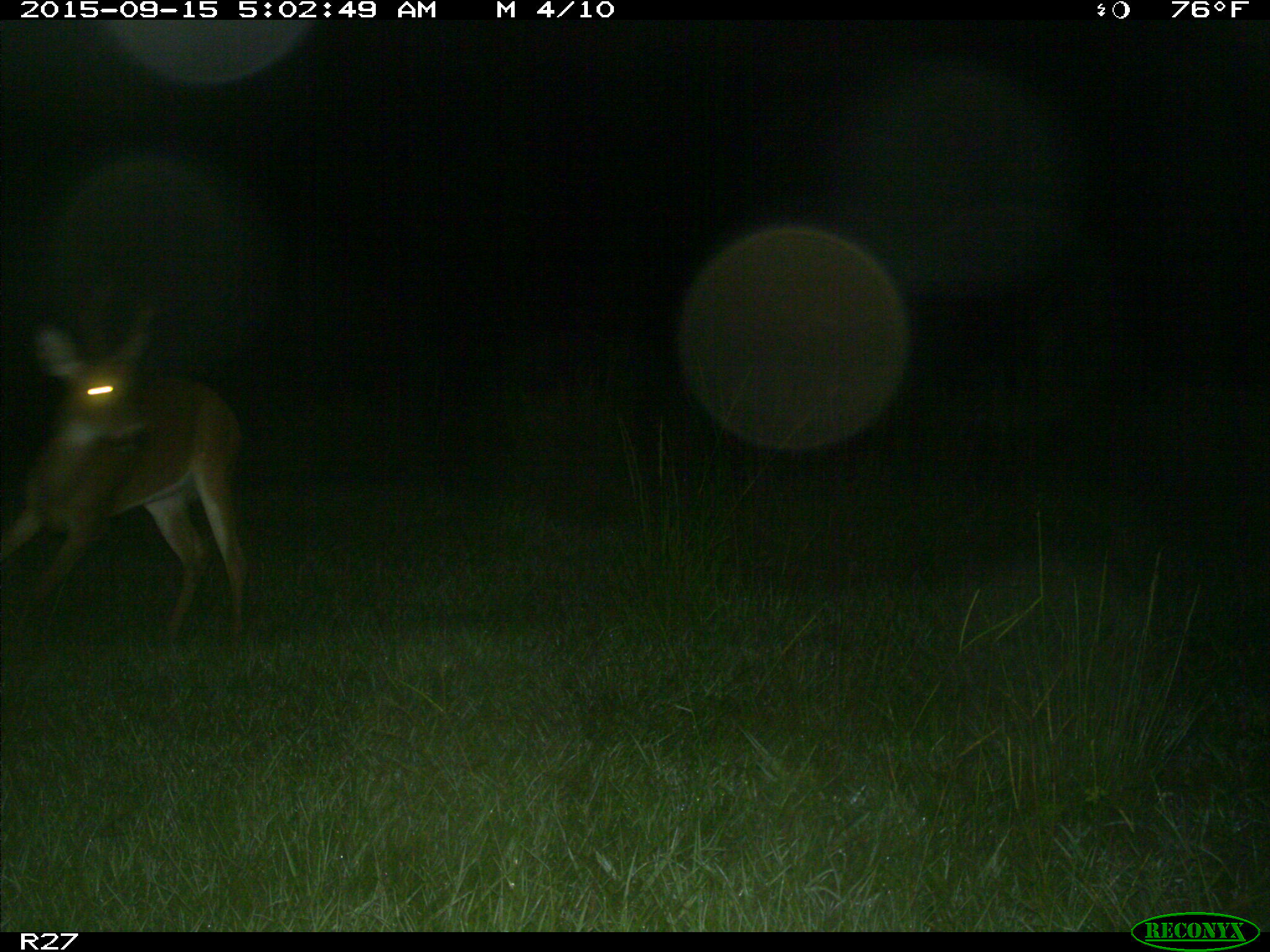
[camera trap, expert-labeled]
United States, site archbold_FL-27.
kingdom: Animalia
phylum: Chordata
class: Mammalia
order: Artiodactyla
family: Cervidae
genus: Odocoileus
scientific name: Odocoileus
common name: deer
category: unidentified deer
Unidentified deer (deer) (Odocoileus).